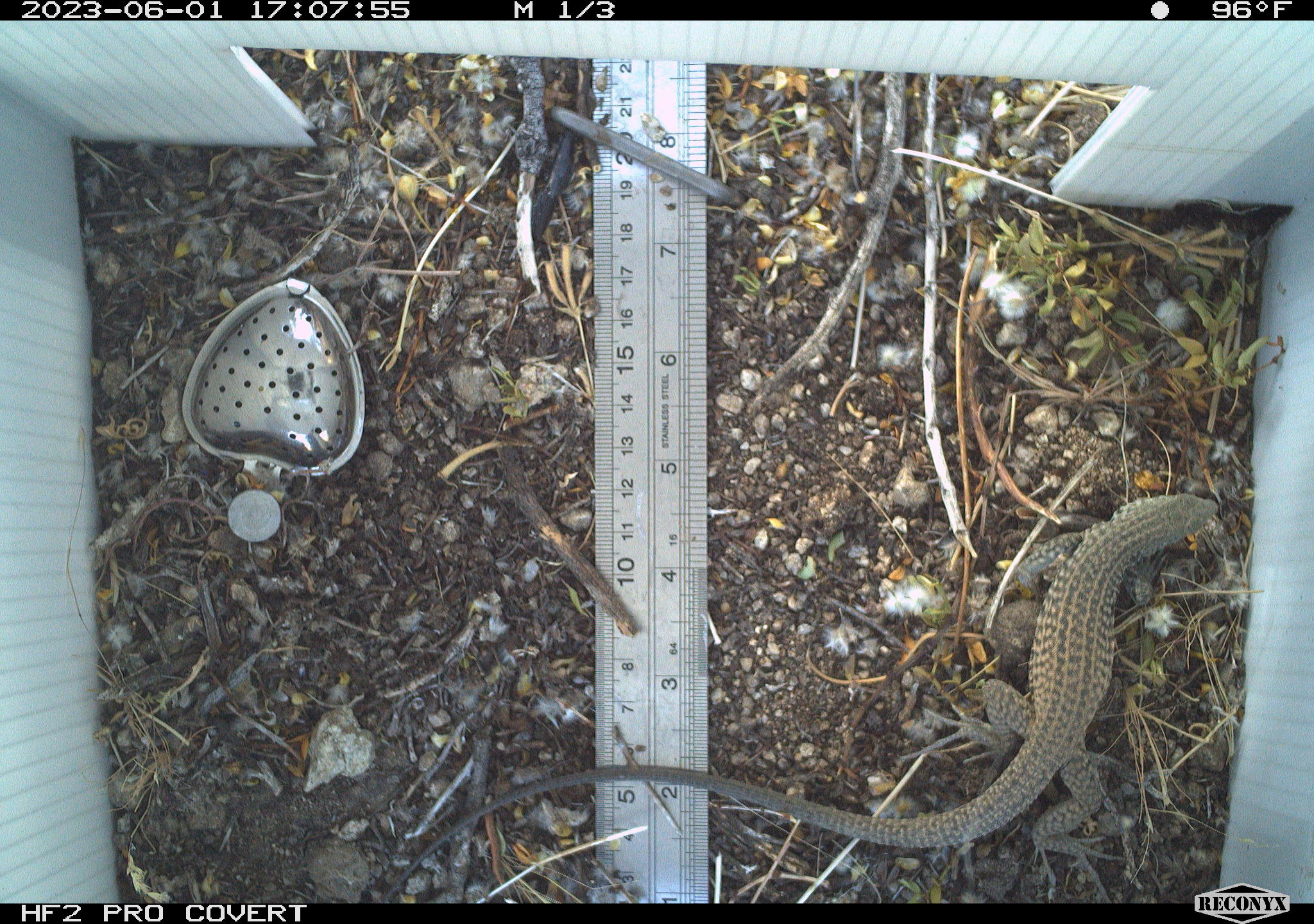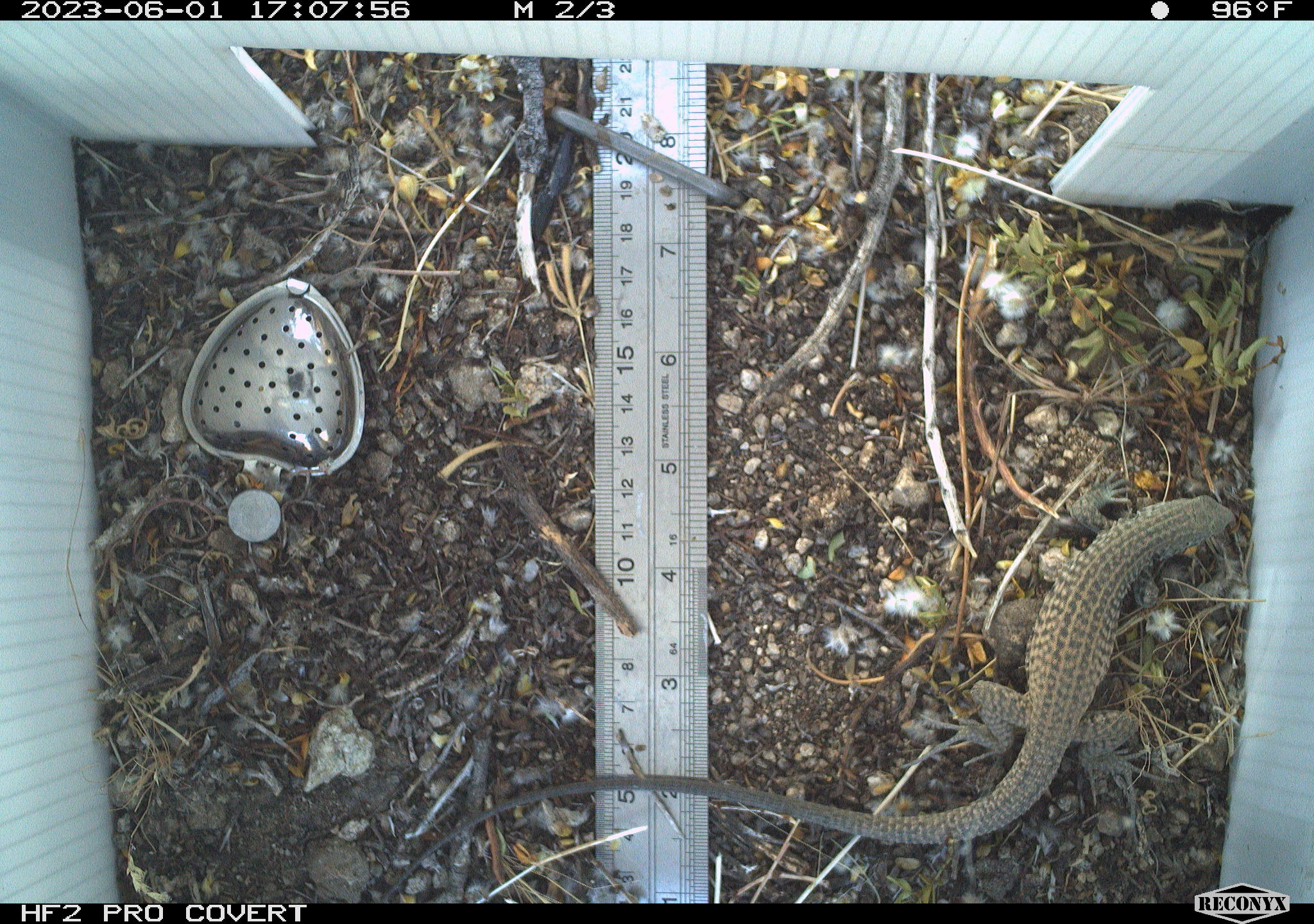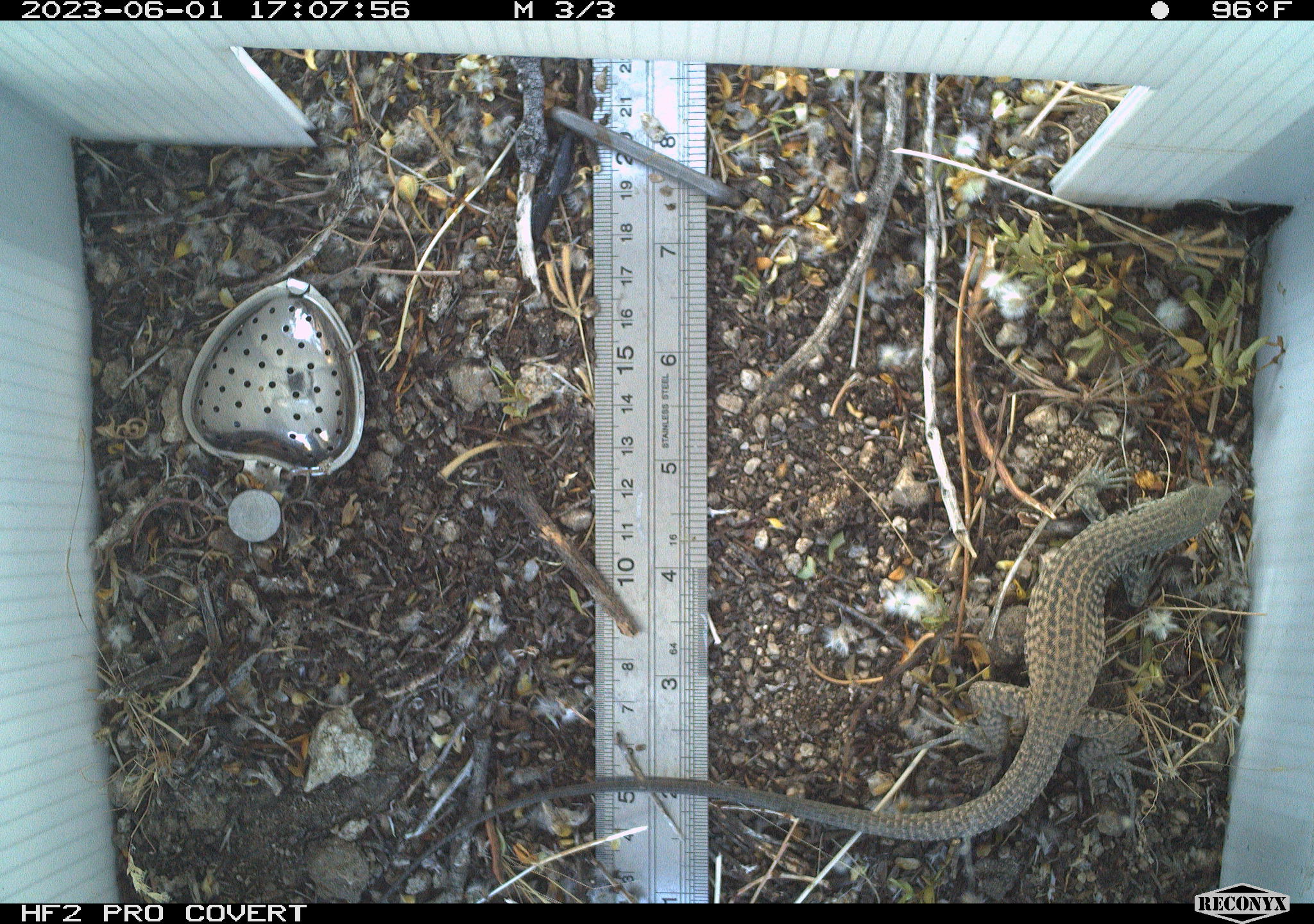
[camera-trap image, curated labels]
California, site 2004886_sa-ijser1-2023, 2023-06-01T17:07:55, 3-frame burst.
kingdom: Animalia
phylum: Chordata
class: Reptilia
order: Squamata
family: Teiidae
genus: Aspidoscelis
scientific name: Aspidoscelis tigris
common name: western whiptail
Western whiptail (Aspidoscelis tigris).